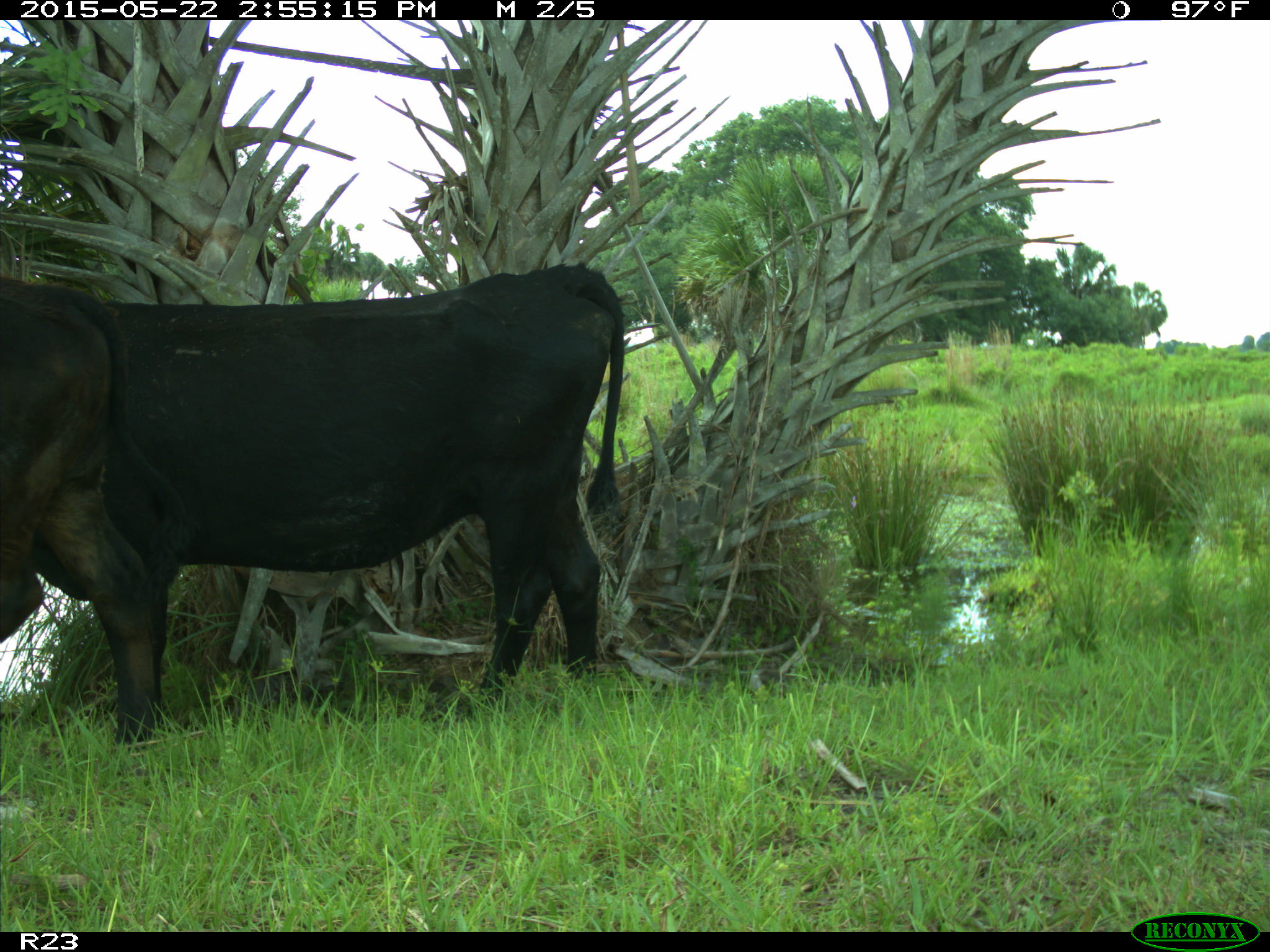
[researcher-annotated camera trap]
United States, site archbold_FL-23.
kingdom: Animalia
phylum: Chordata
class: Mammalia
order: Artiodactyla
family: Bovidae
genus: Bos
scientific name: Bos taurus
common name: domestic cow